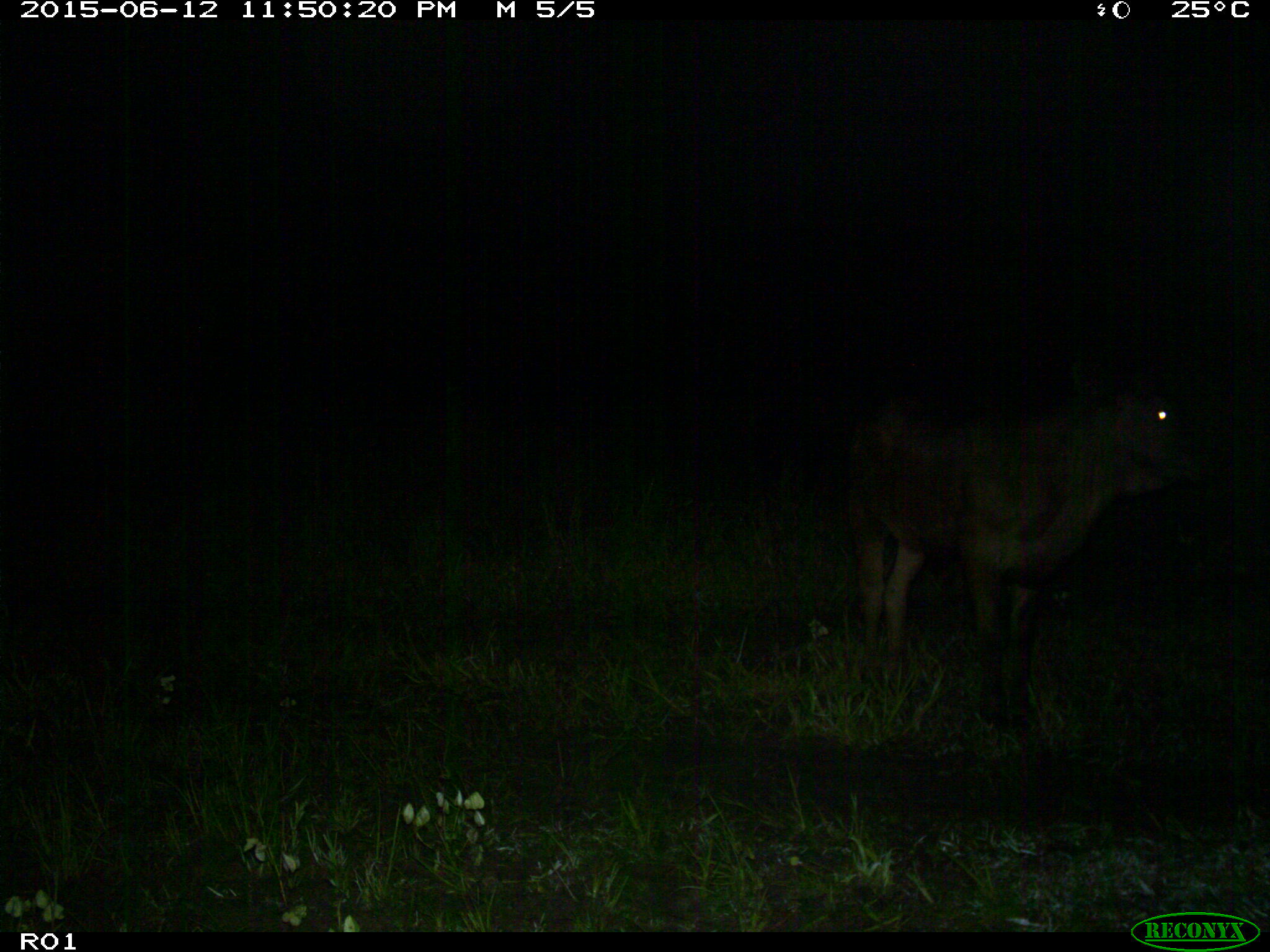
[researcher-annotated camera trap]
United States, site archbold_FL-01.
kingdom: Animalia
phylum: Chordata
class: Mammalia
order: Artiodactyla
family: Bovidae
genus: Bos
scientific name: Bos taurus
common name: domestic cow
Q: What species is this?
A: Bos taurus (domestic cow).